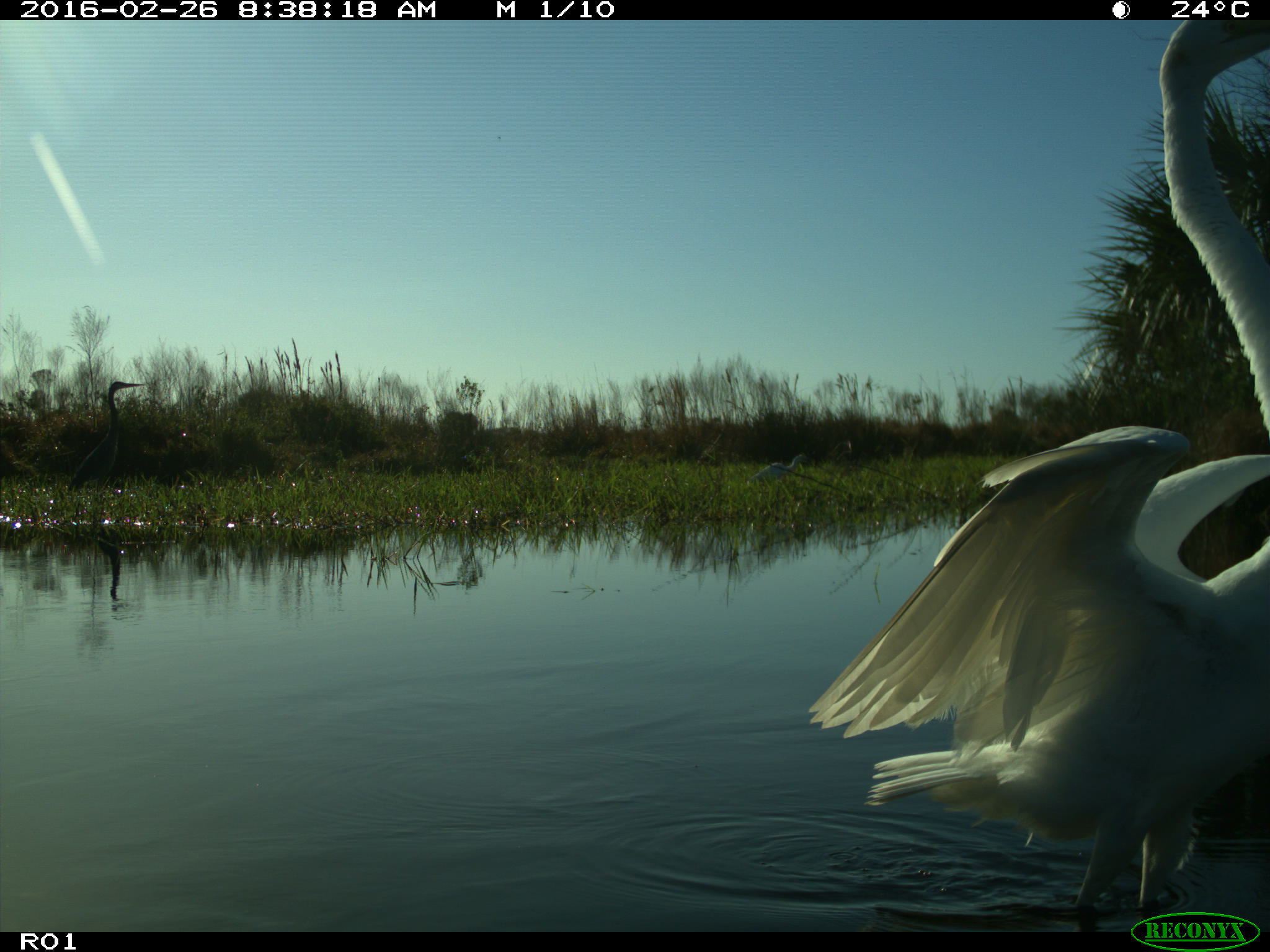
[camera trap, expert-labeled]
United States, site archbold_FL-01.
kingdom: Animalia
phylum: Chordata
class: Aves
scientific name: Aves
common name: birds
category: unidentified bird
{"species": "unidentified bird (birds) (Aves)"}